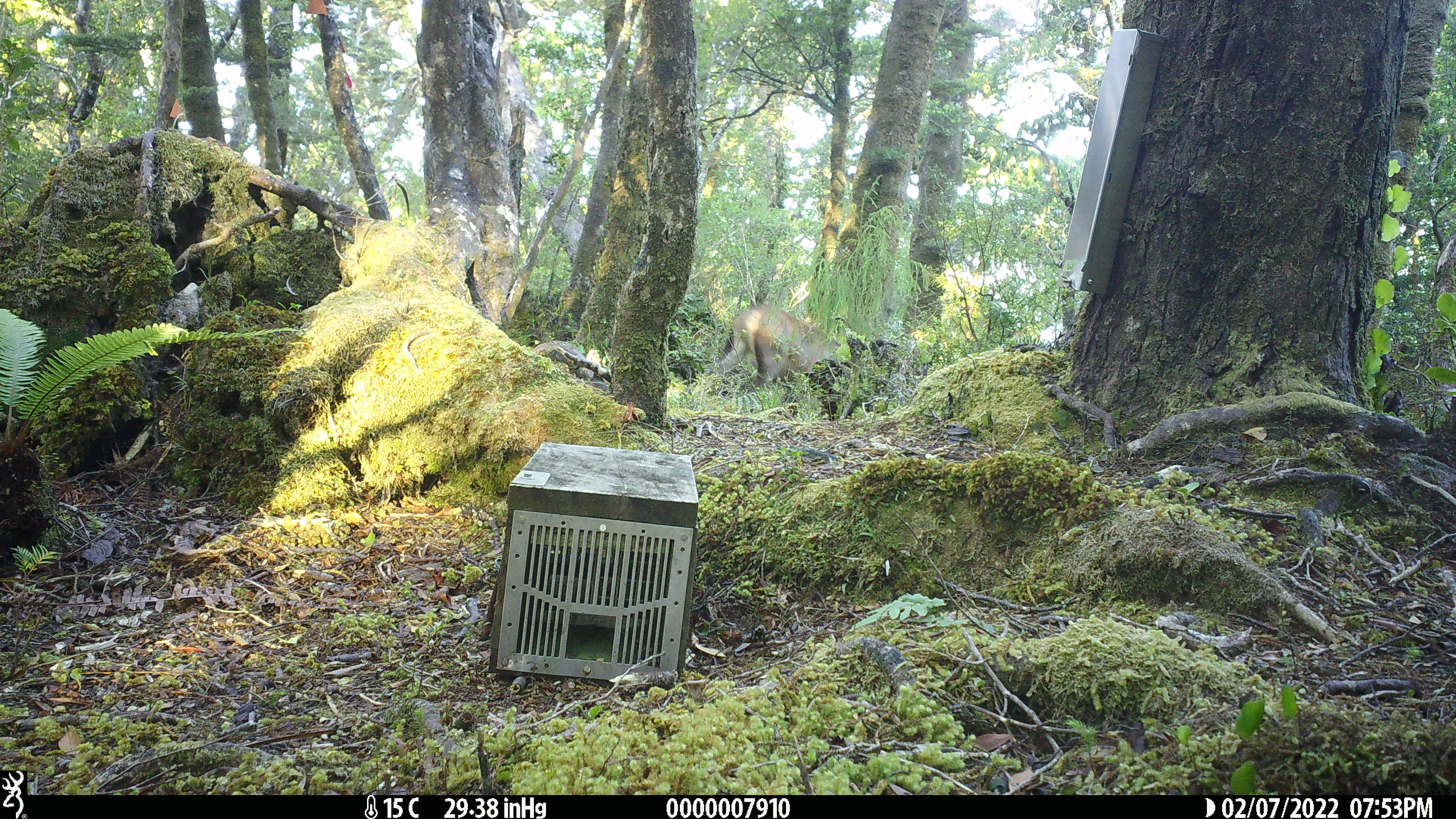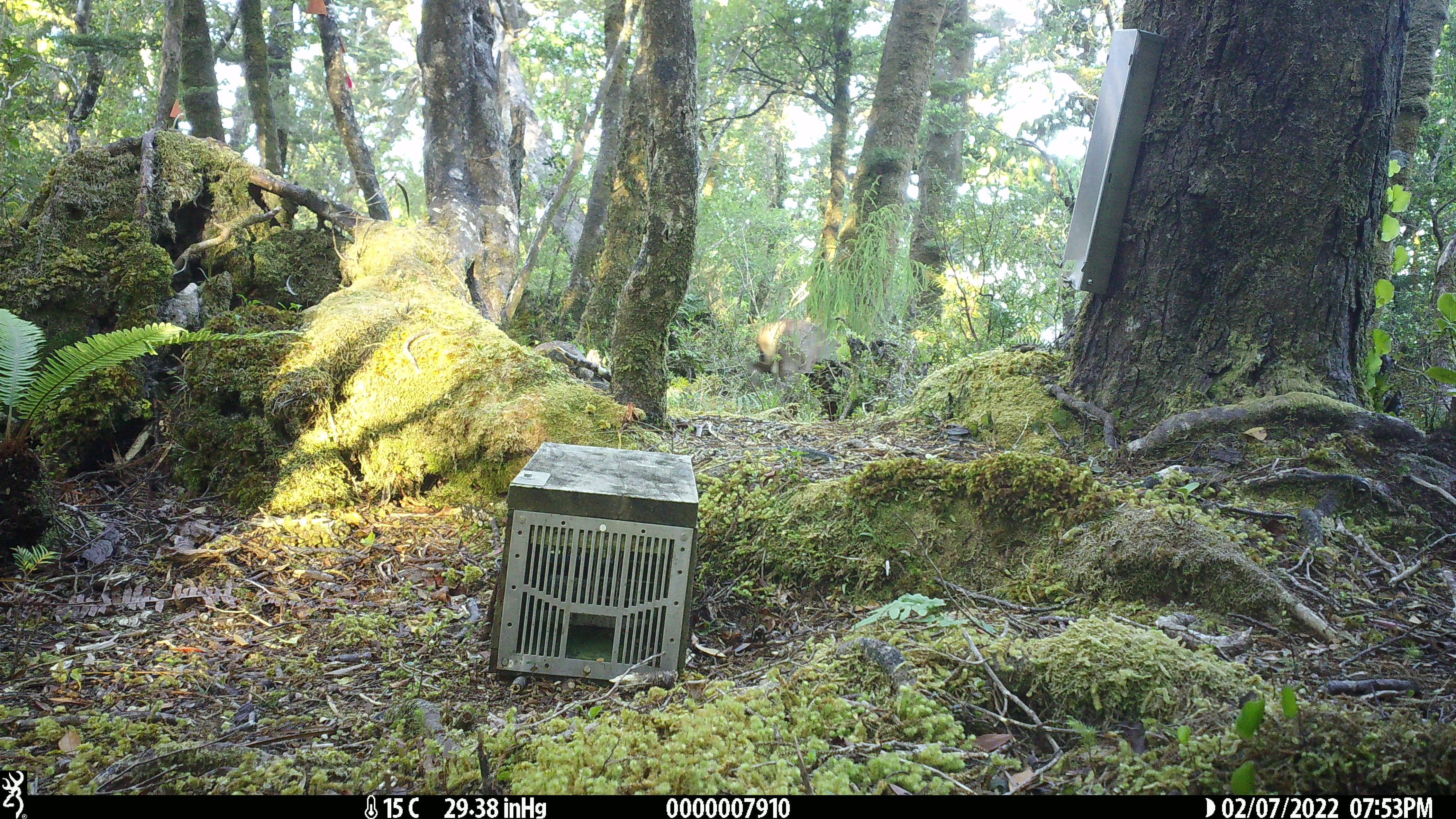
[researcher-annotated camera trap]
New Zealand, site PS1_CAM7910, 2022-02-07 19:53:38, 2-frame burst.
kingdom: Animalia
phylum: Chordata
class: Mammalia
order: Artiodactyla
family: Cervidae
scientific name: Cervidae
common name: deer